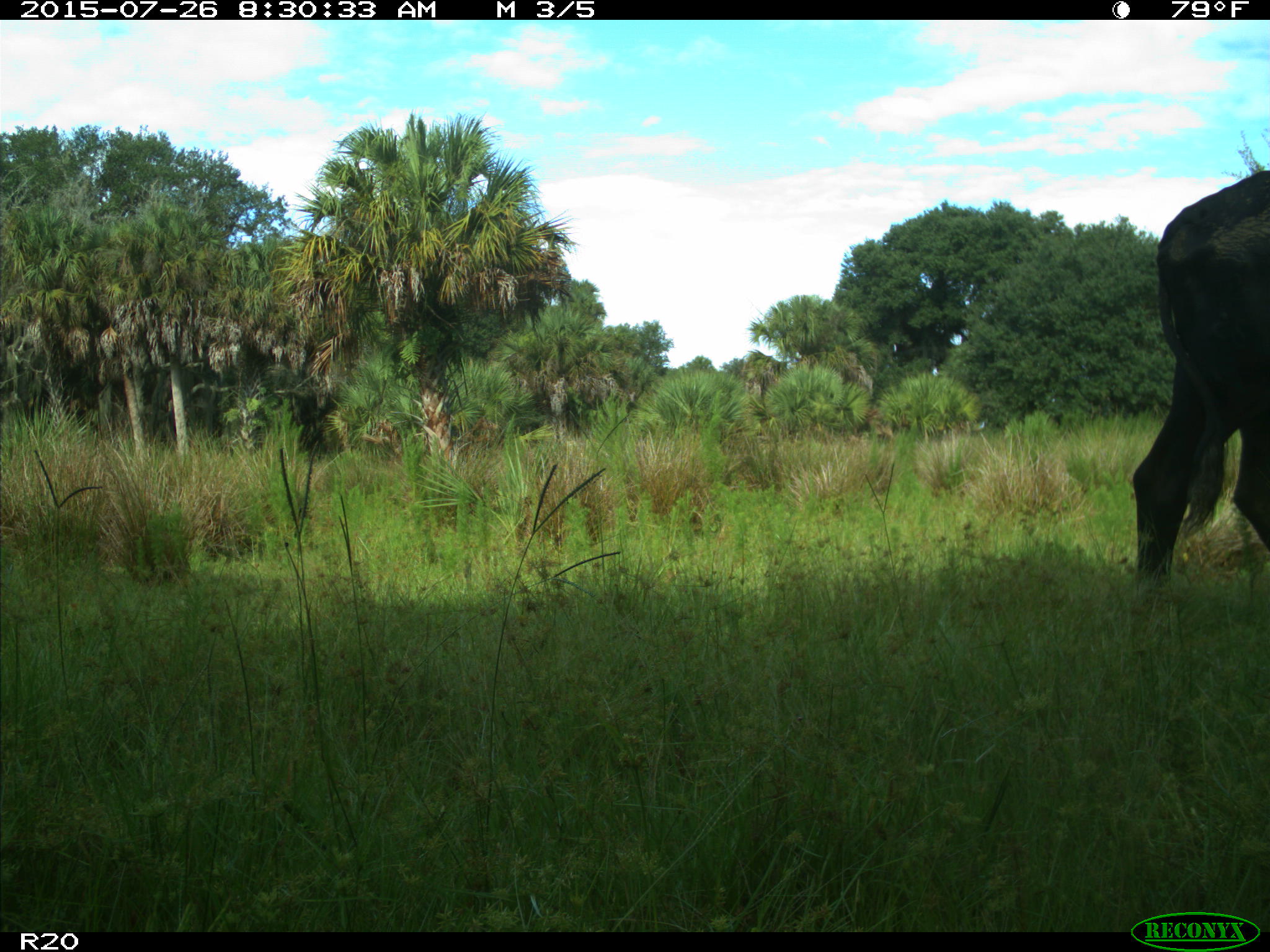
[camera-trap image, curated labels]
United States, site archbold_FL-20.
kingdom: Animalia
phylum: Chordata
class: Mammalia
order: Artiodactyla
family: Bovidae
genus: Bos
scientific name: Bos taurus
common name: domestic cow